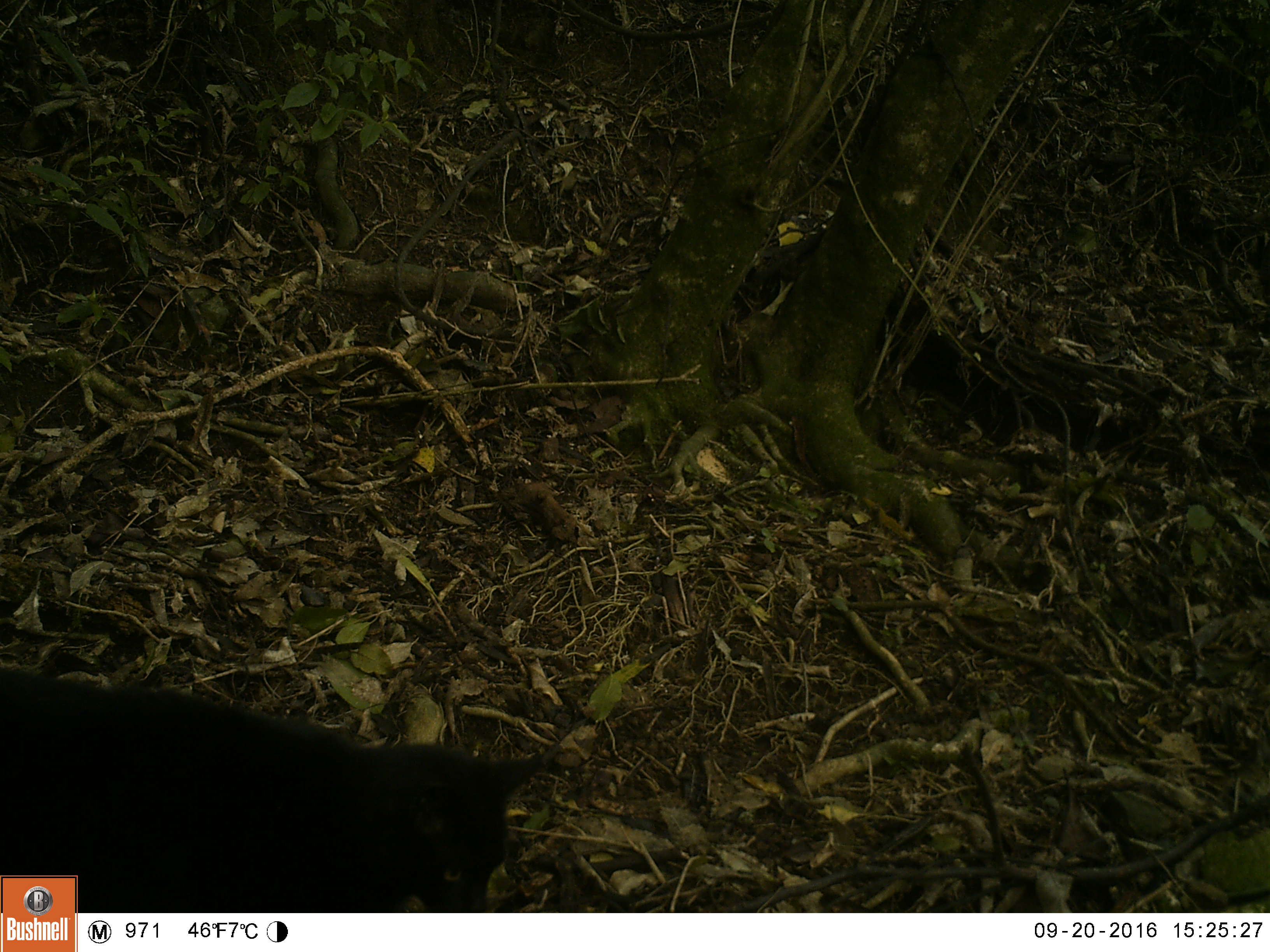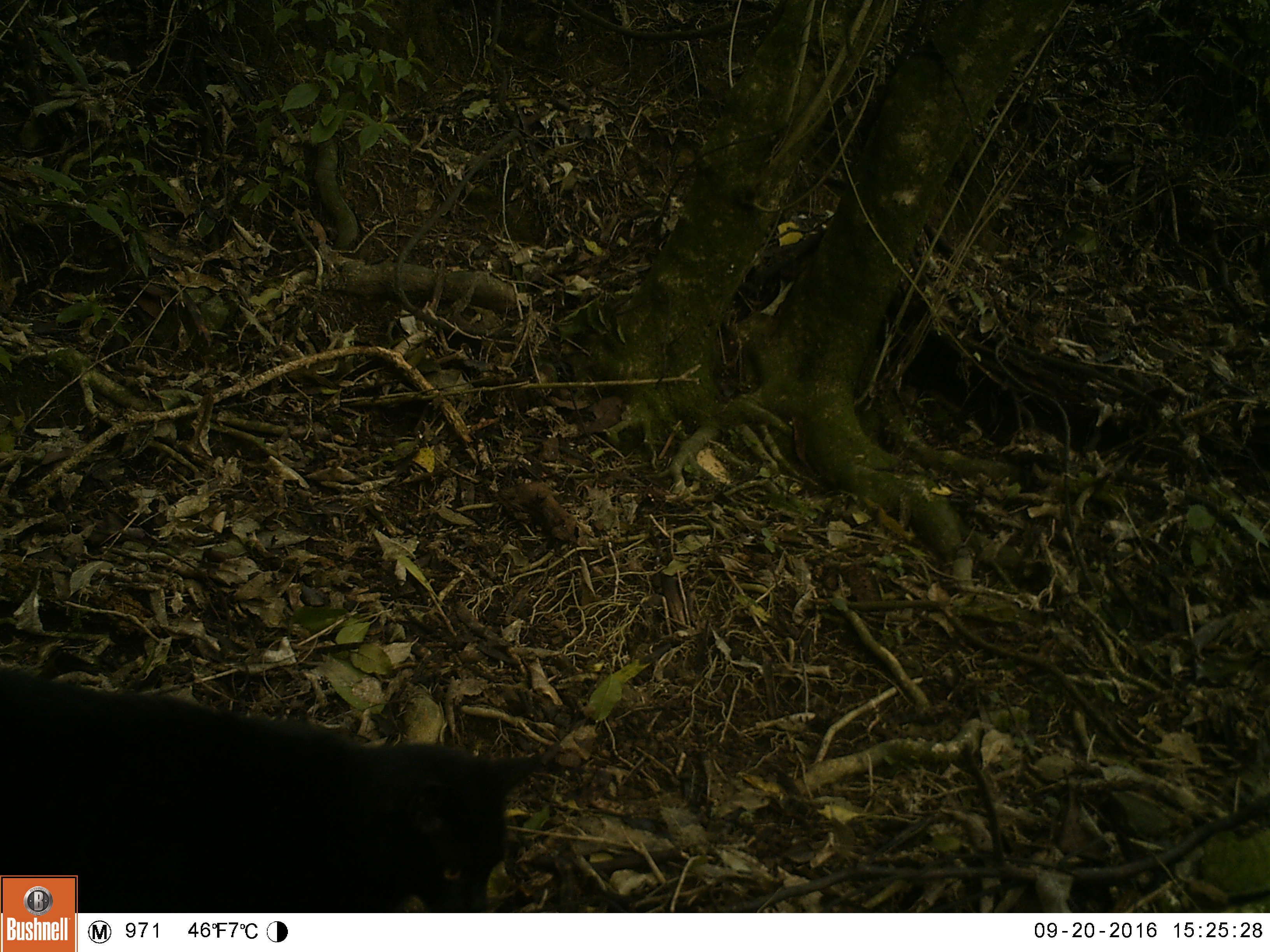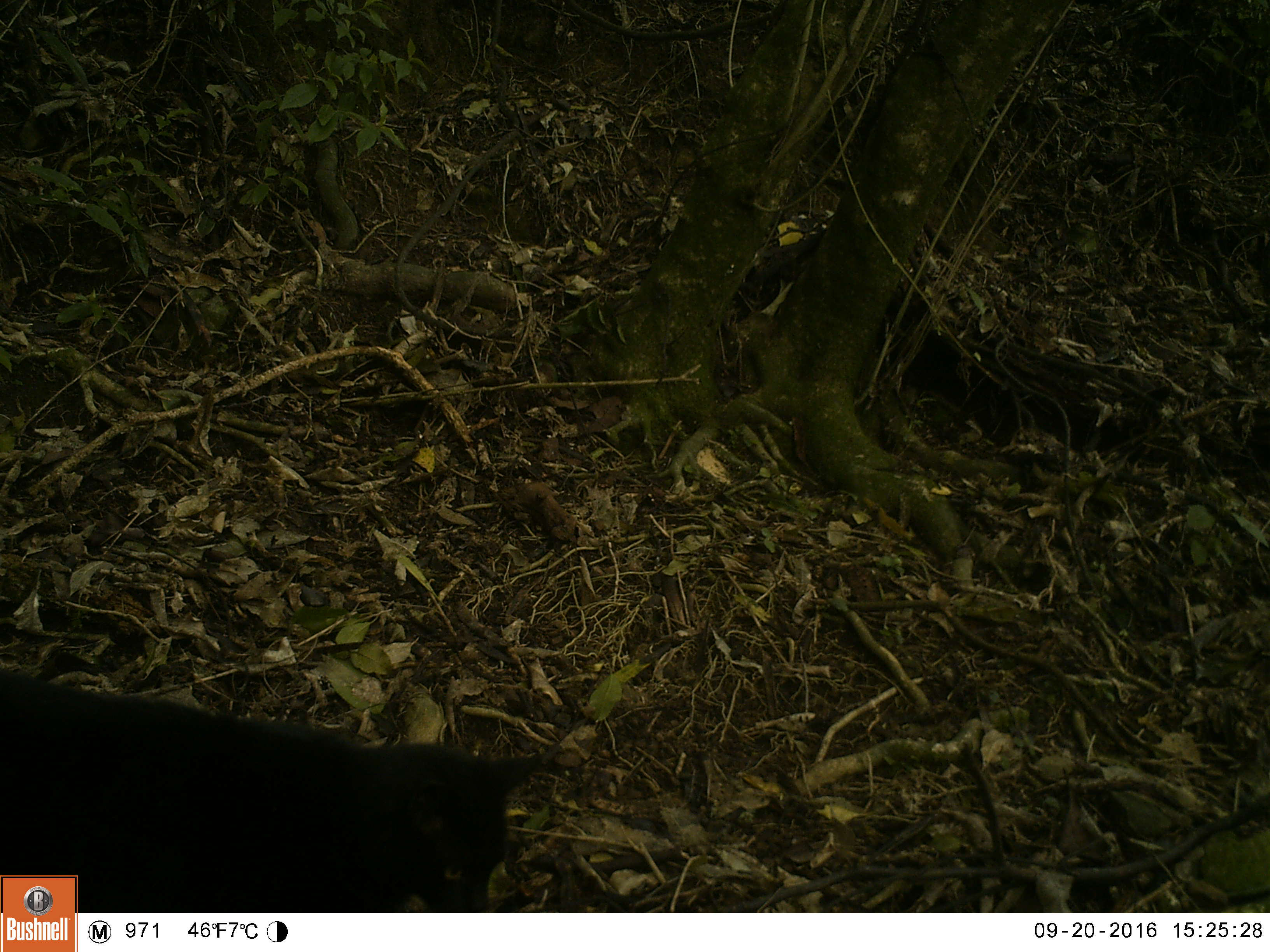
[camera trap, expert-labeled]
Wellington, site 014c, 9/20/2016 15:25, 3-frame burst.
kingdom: Animalia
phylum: Chordata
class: Mammalia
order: Carnivora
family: Felidae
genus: Felis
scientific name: Felis catus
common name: cat